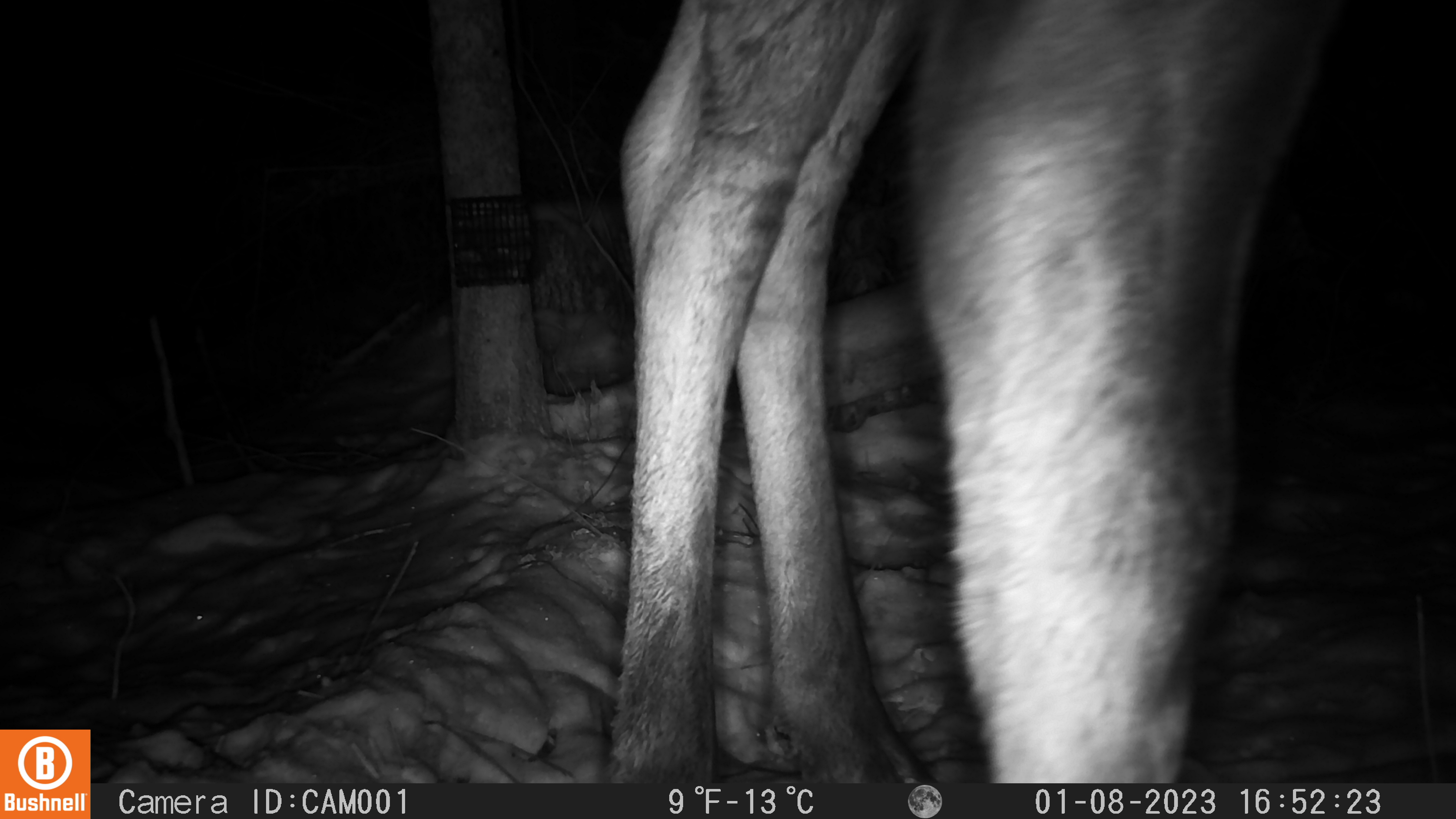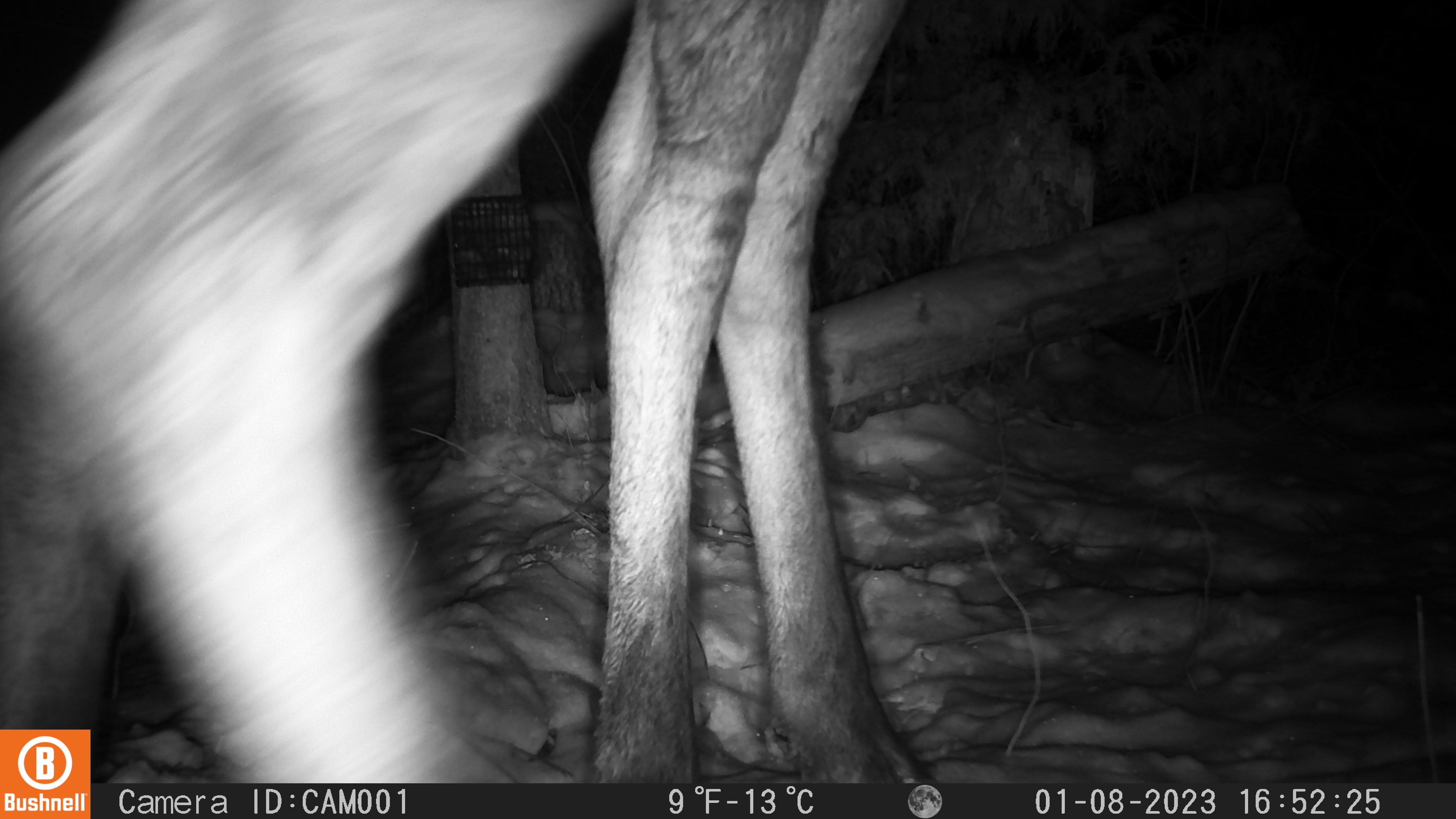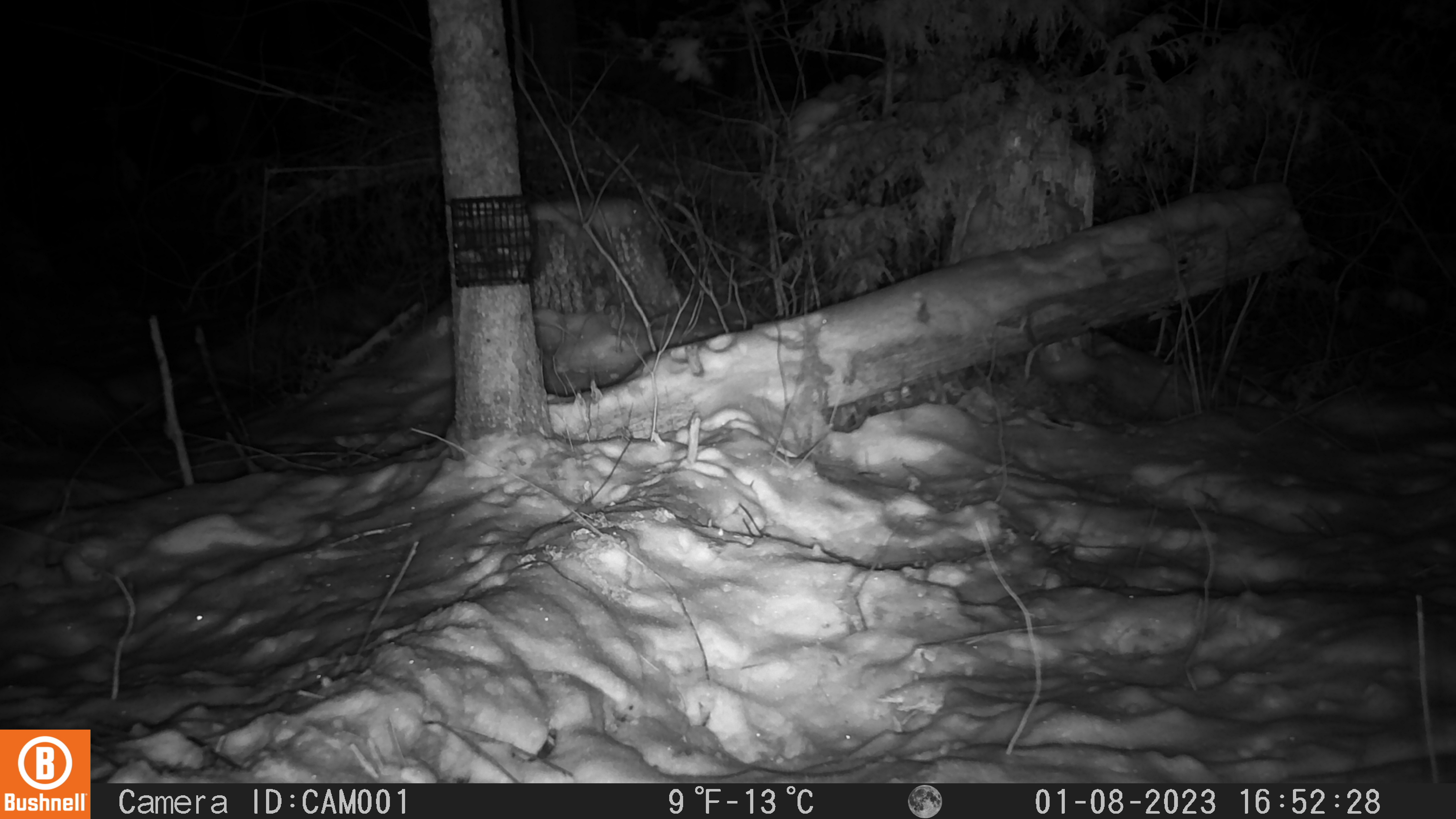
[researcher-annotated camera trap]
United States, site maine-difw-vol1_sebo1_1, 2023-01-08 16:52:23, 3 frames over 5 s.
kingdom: Animalia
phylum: Chordata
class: Mammalia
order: Artiodactyla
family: Cervidae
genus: Alces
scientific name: Alces alces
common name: moose